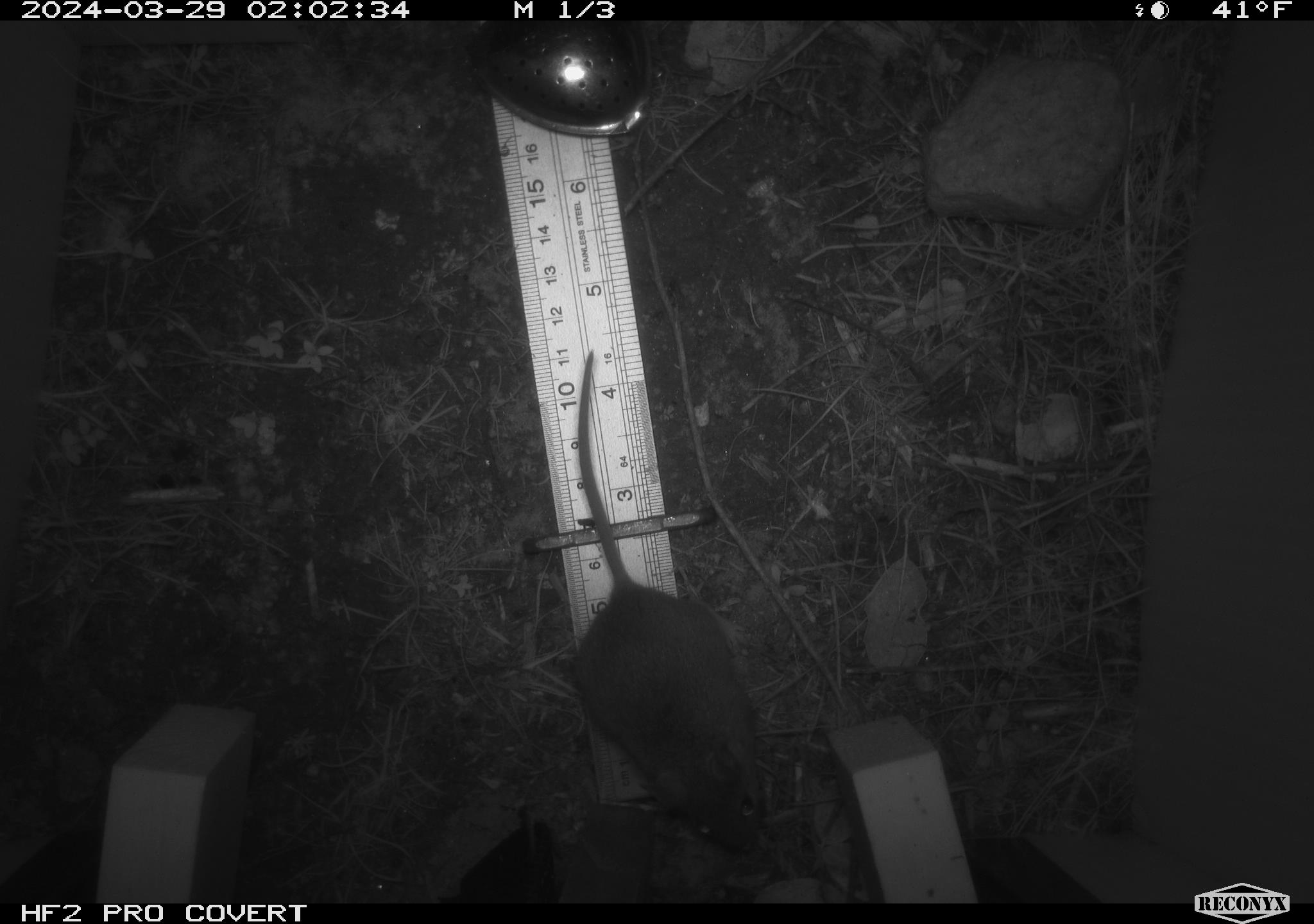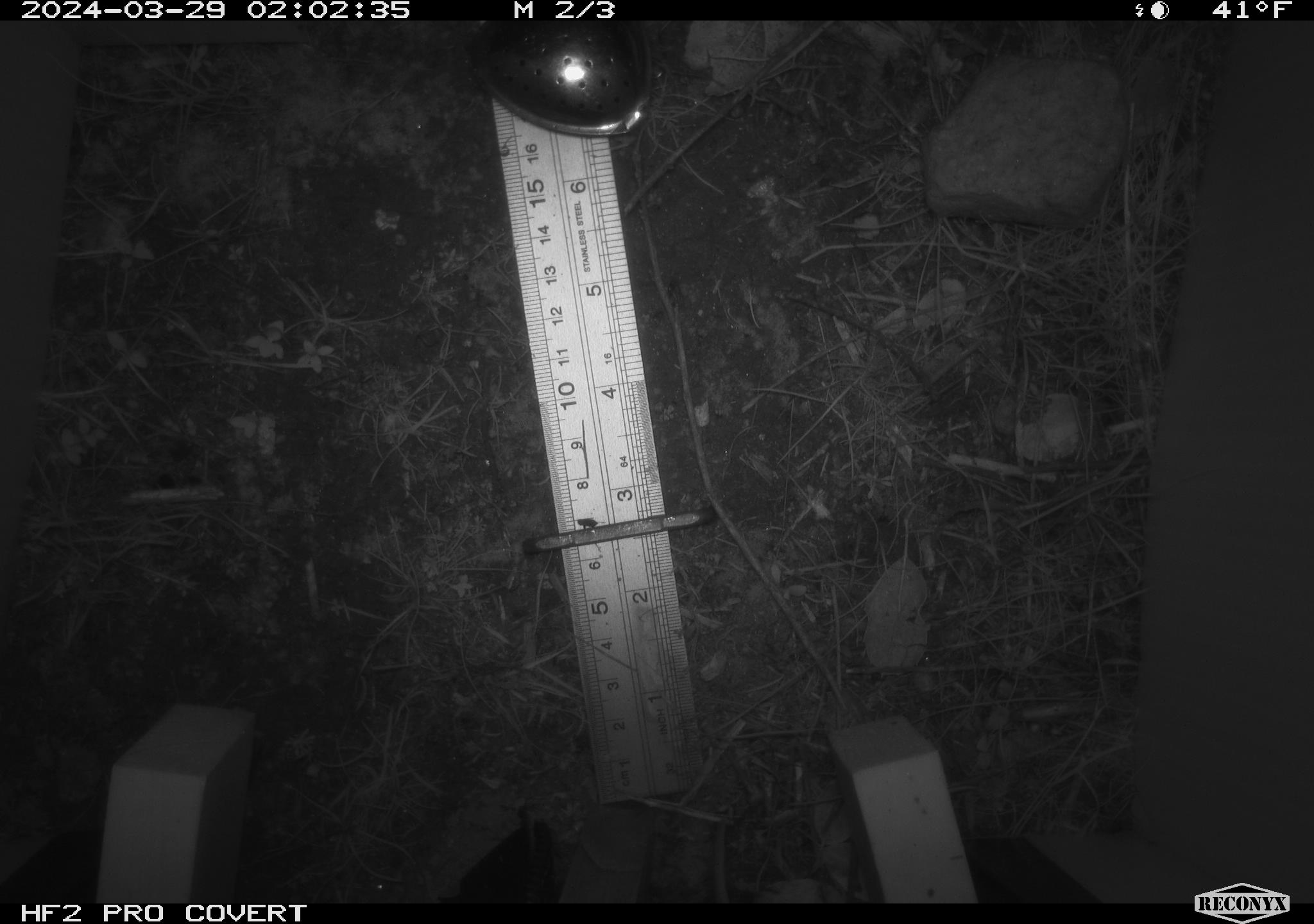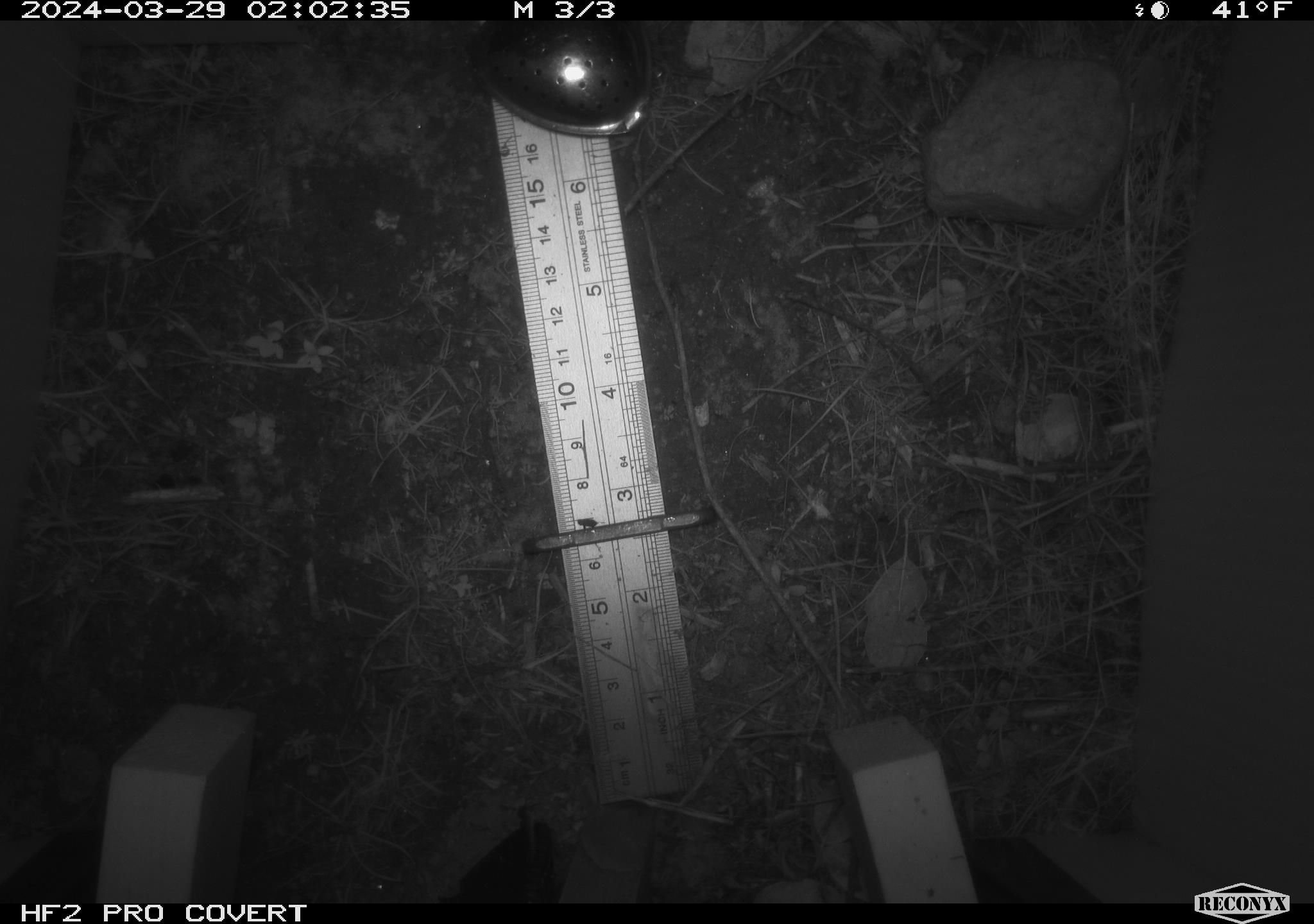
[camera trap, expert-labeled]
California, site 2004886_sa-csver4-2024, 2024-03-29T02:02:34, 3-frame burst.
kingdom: Animalia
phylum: Chordata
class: Mammalia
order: Rodentia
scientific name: Rodentia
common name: mouse species